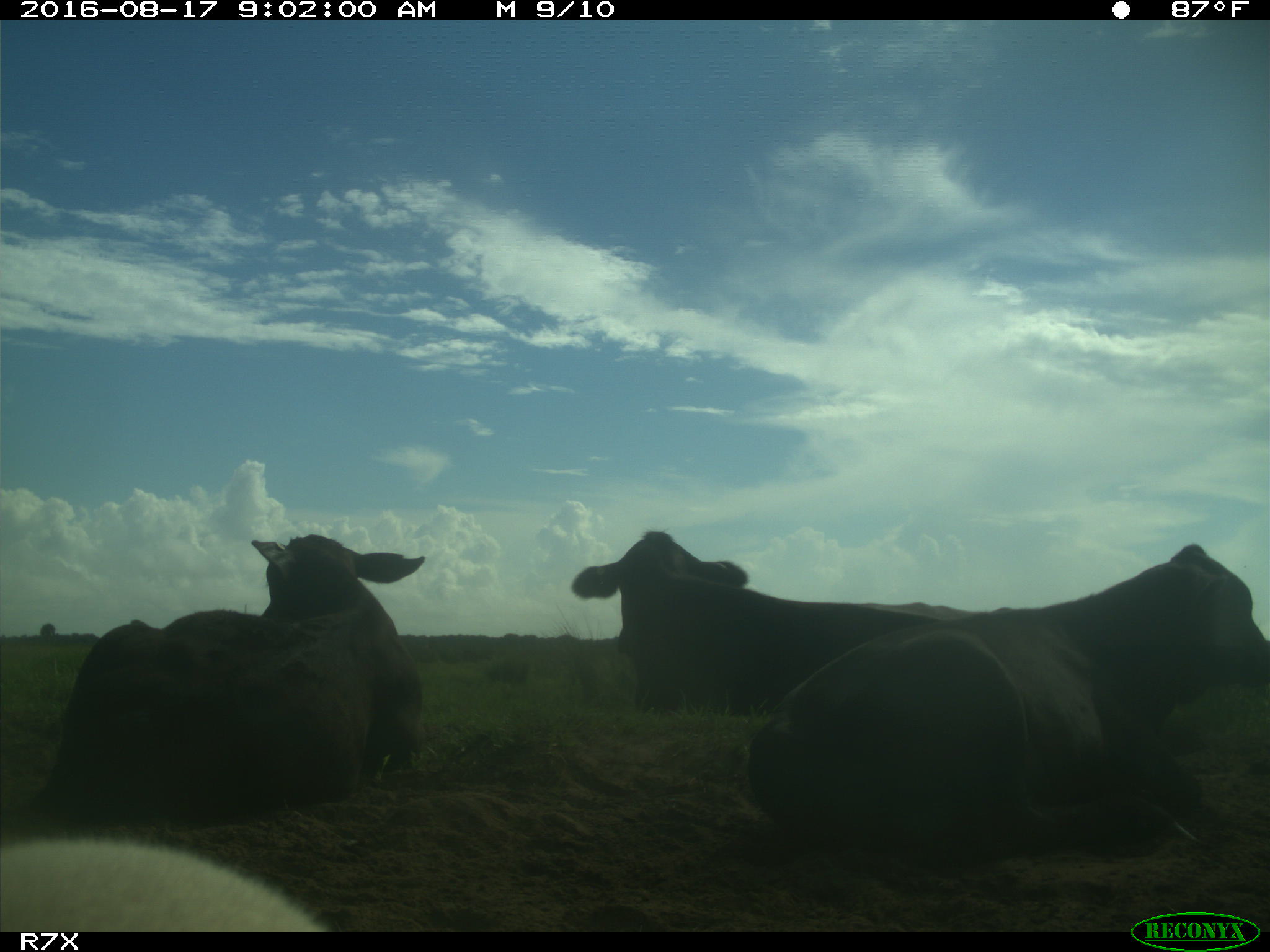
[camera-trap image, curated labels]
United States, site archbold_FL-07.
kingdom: Animalia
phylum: Chordata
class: Mammalia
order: Artiodactyla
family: Bovidae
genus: Bos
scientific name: Bos taurus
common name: domestic cow